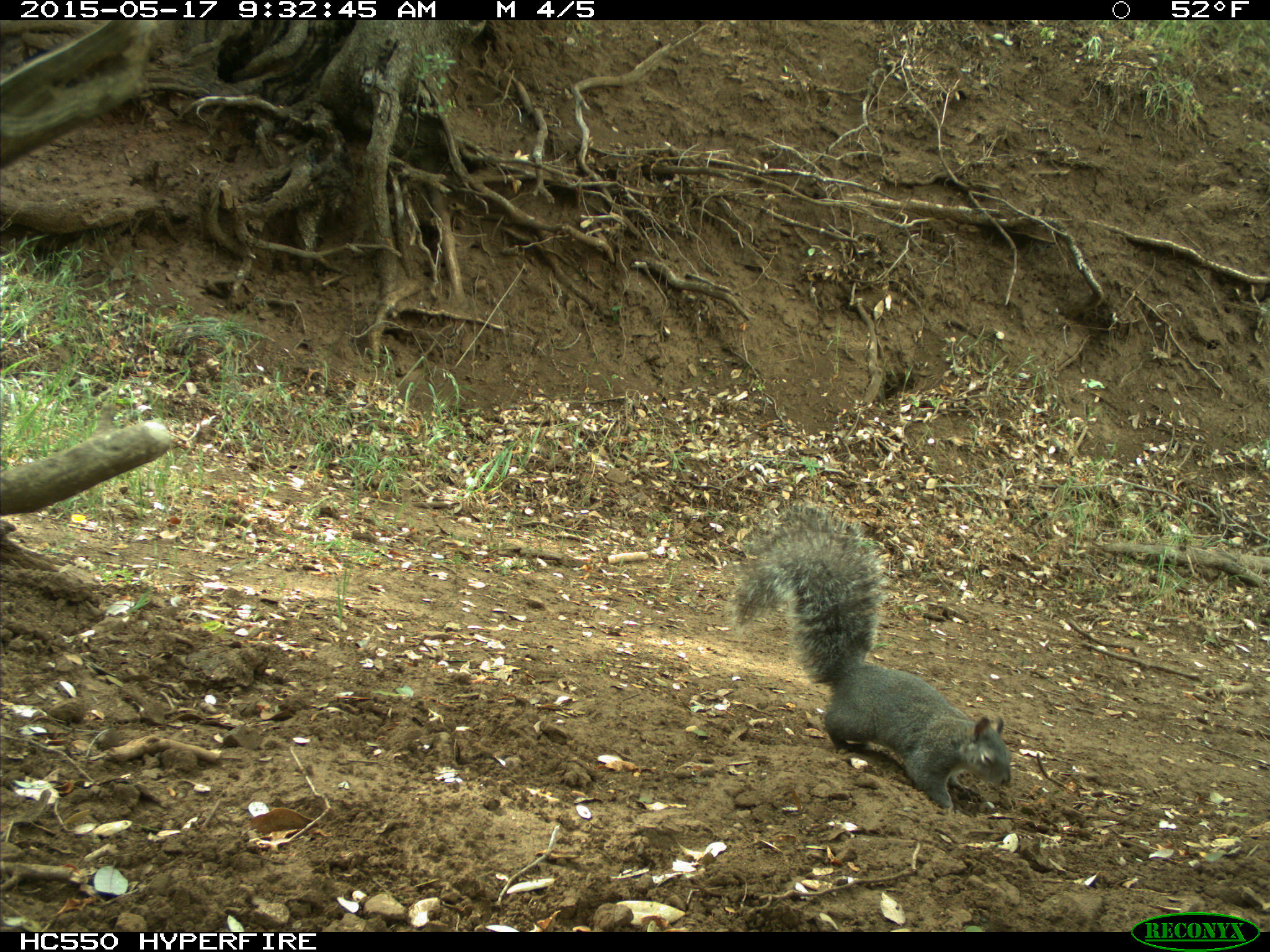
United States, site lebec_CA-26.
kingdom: Animalia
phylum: Chordata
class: Mammalia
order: Rodentia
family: Sciuridae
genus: Sciurus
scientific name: Sciurus carolinensis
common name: eastern gray squirrel